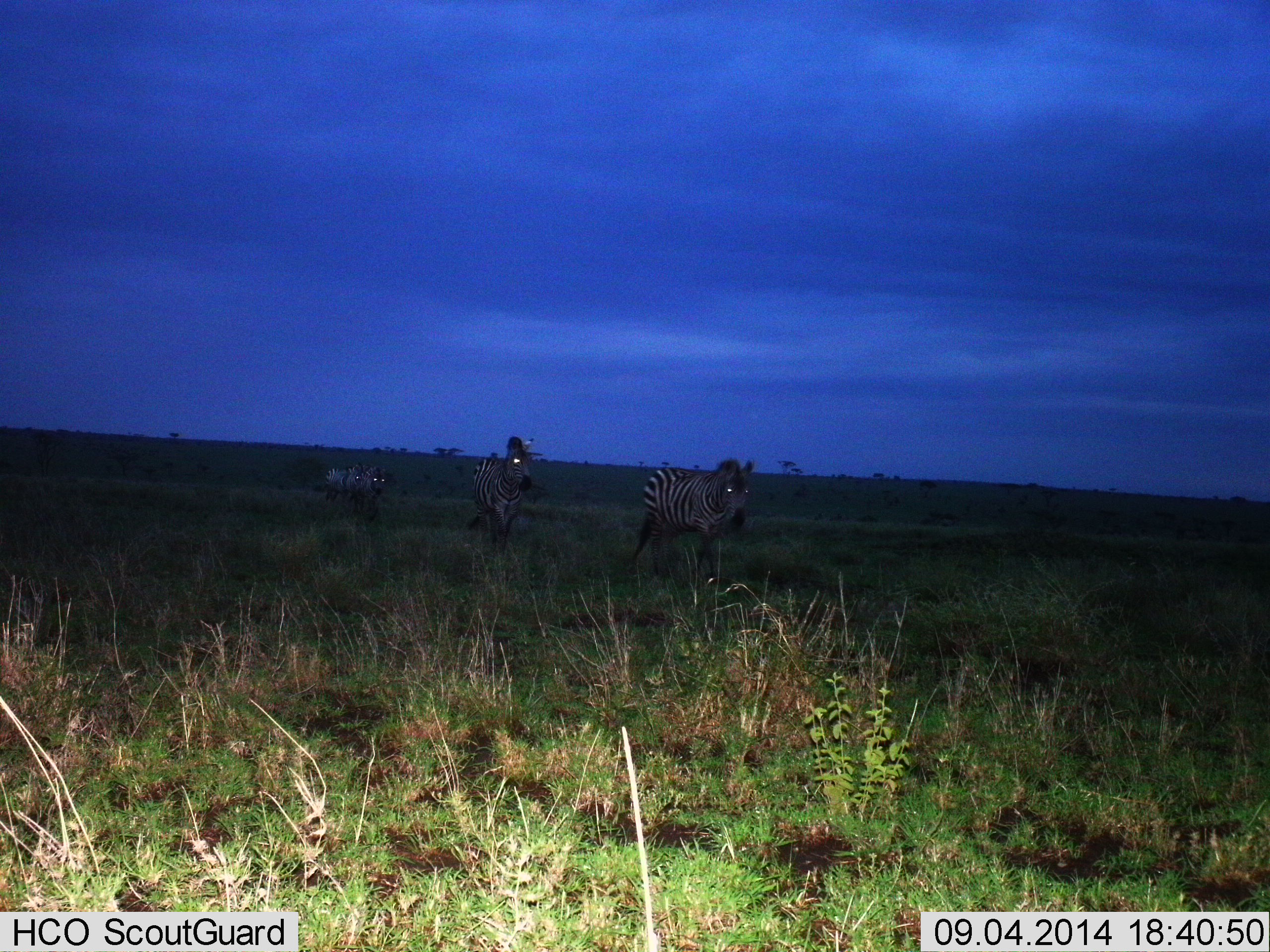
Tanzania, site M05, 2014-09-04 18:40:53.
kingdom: Animalia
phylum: Chordata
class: Mammalia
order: Perissodactyla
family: Equidae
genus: Equus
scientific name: Equus quagga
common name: plains zebra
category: zebra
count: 3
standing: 20%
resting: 0%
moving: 80%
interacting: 0%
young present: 0%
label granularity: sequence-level